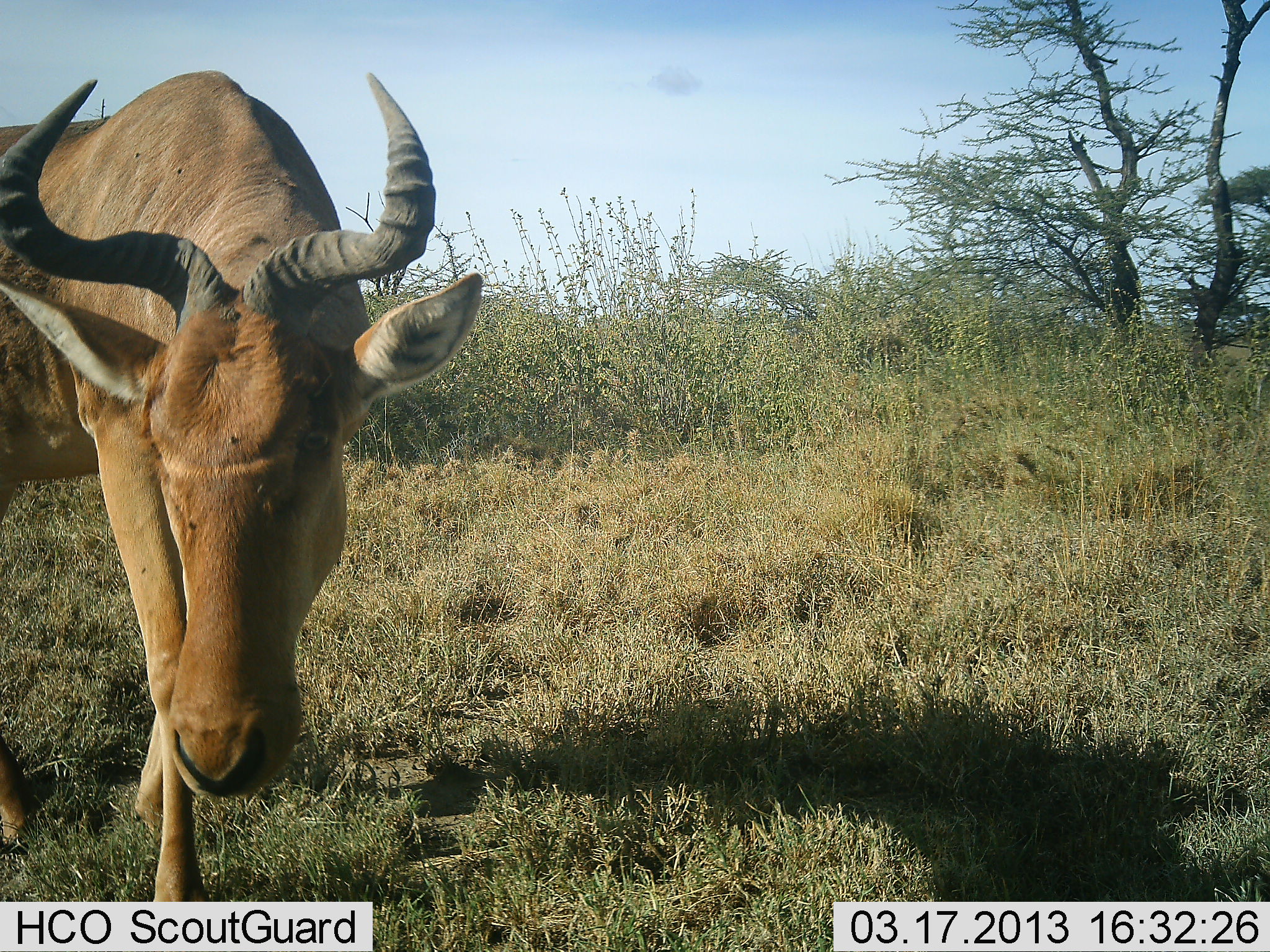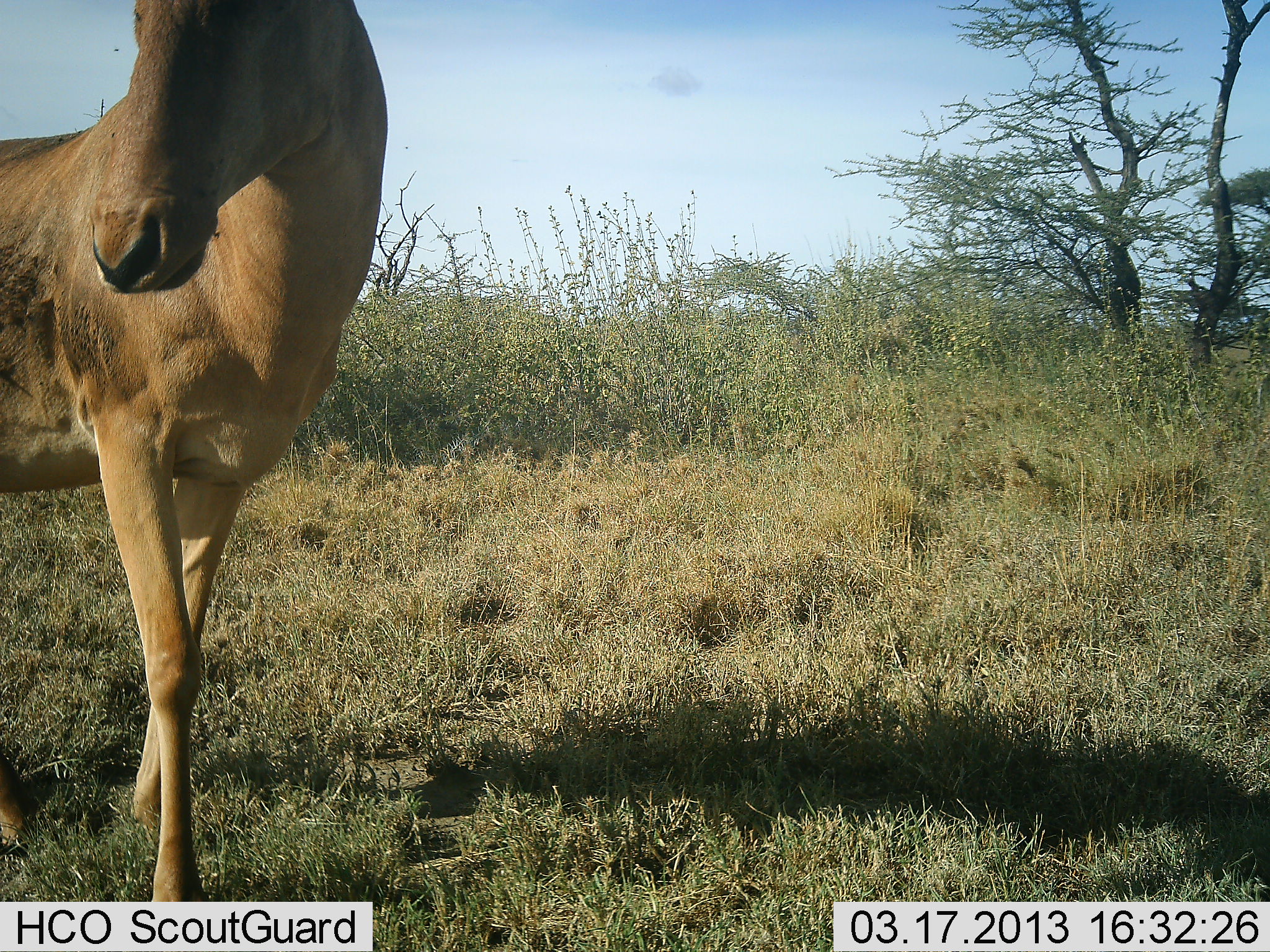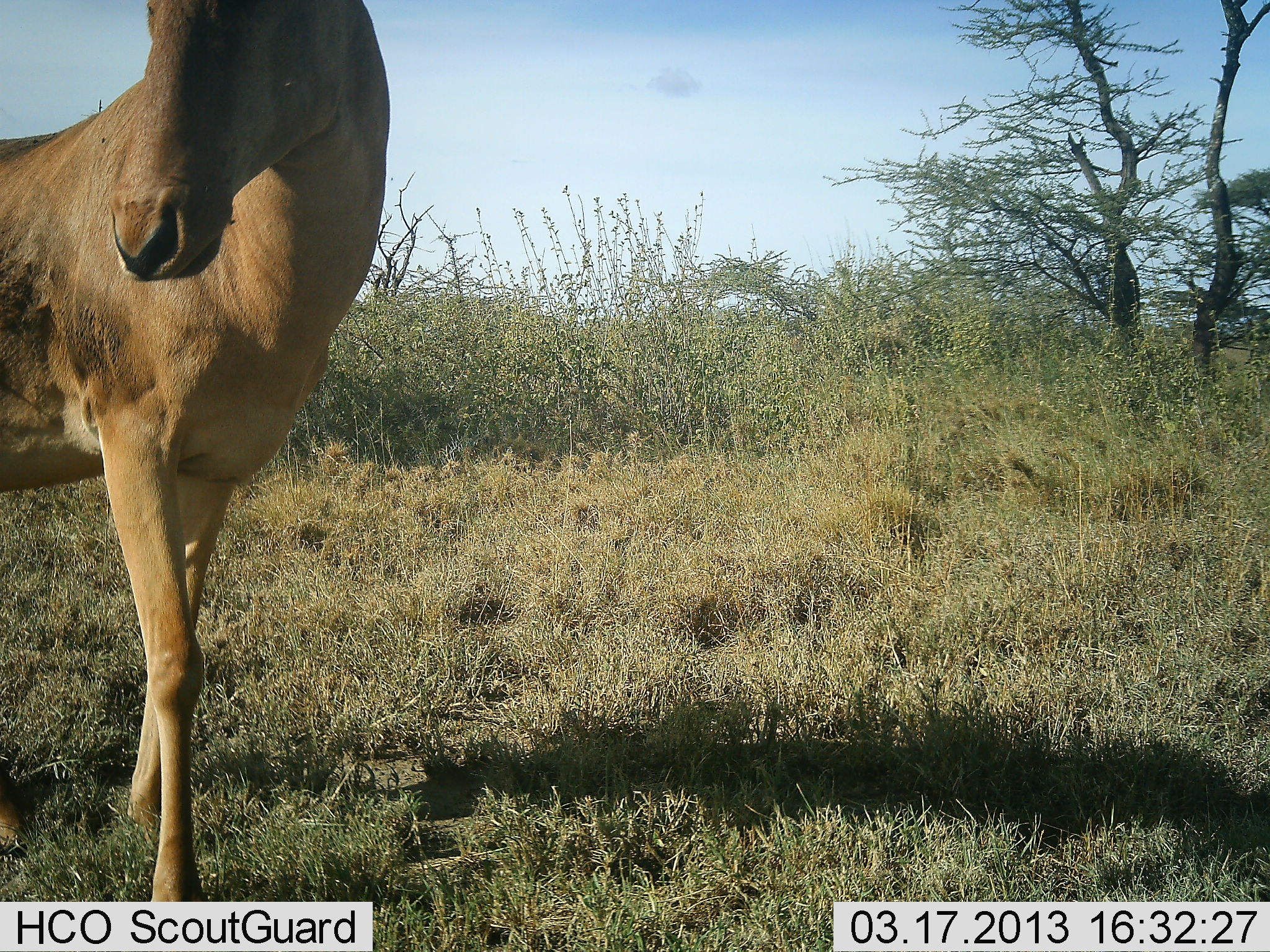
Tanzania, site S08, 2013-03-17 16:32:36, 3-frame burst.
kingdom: Animalia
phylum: Chordata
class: Mammalia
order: Artiodactyla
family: Bovidae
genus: Alcelaphus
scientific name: Alcelaphus buselaphus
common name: hartebeest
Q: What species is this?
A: Hartebeest (Alcelaphus buselaphus).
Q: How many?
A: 1.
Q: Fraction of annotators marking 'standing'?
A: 80%.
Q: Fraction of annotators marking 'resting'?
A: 0%.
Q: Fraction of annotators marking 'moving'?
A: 7%.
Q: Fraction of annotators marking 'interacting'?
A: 3%.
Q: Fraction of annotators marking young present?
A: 0%.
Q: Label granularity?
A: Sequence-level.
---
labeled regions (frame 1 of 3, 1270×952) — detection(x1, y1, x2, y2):
animal: detection(0, 69, 483, 902)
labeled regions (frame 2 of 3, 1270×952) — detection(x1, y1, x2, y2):
animal: detection(0, 0, 389, 905)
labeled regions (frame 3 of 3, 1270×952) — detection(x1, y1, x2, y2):
animal: detection(1, 0, 390, 903)